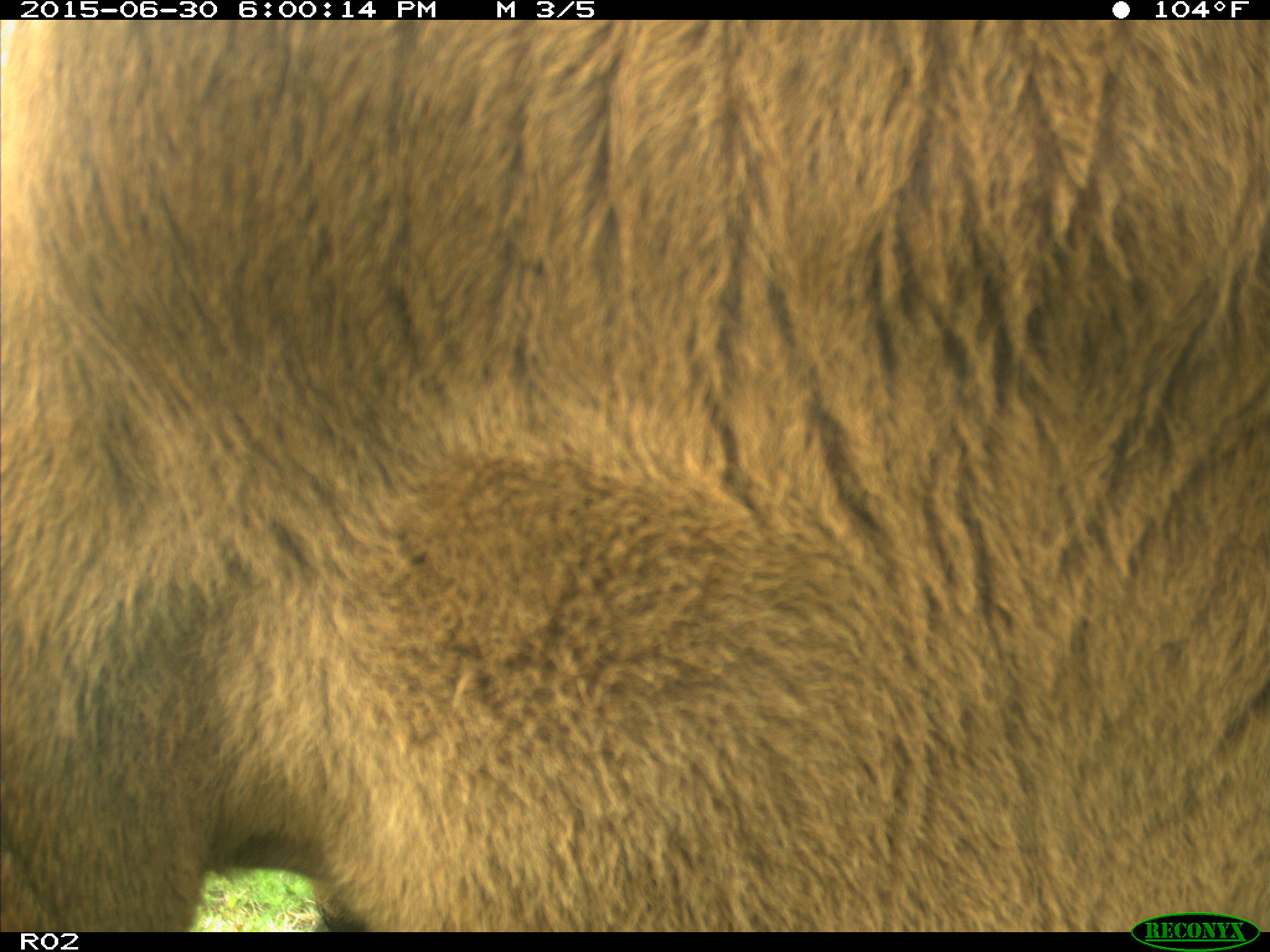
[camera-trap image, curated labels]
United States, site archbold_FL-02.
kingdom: Animalia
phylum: Chordata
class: Mammalia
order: Artiodactyla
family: Bovidae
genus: Bos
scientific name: Bos taurus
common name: domestic cow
Bos taurus (domestic cow).